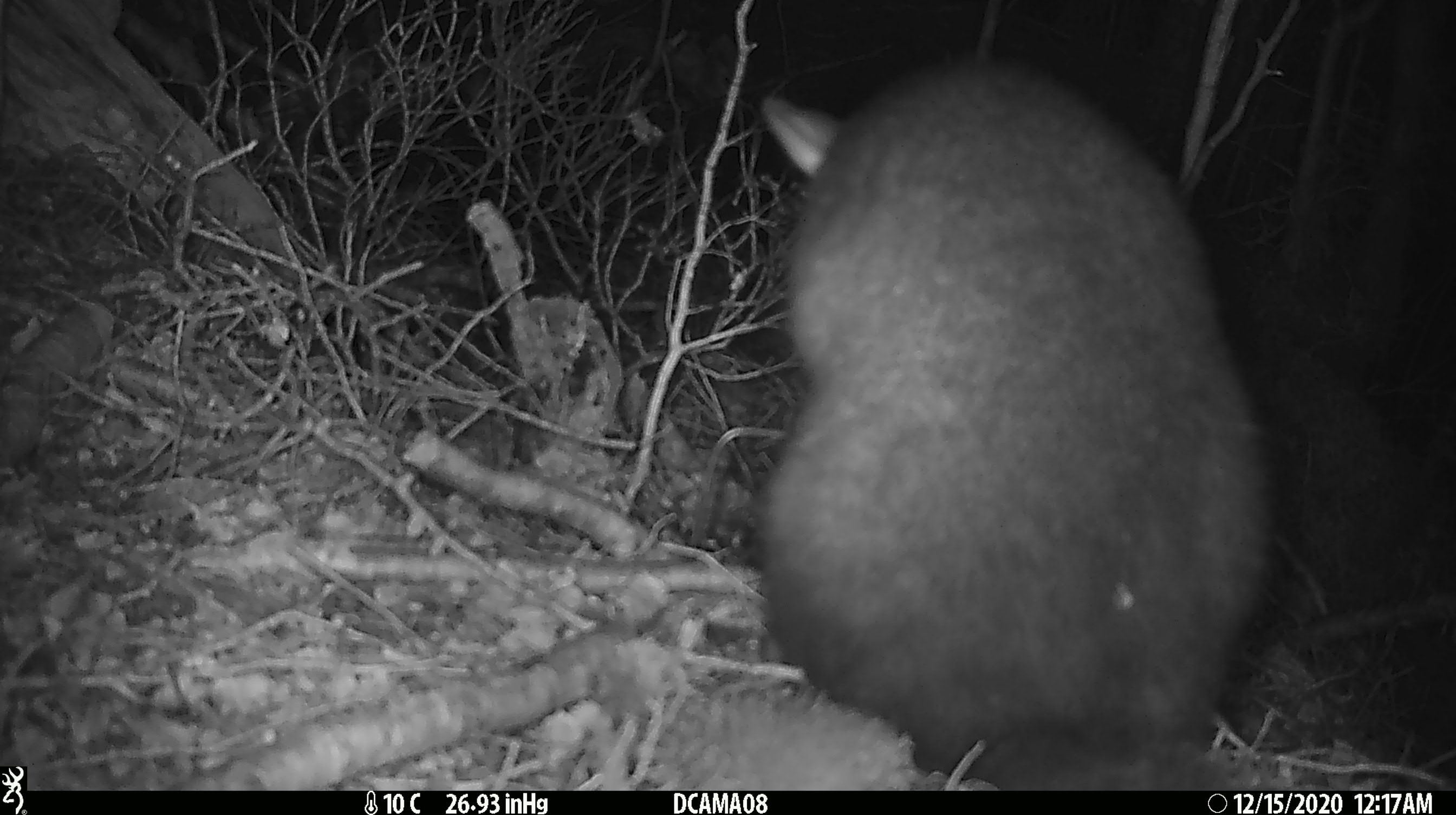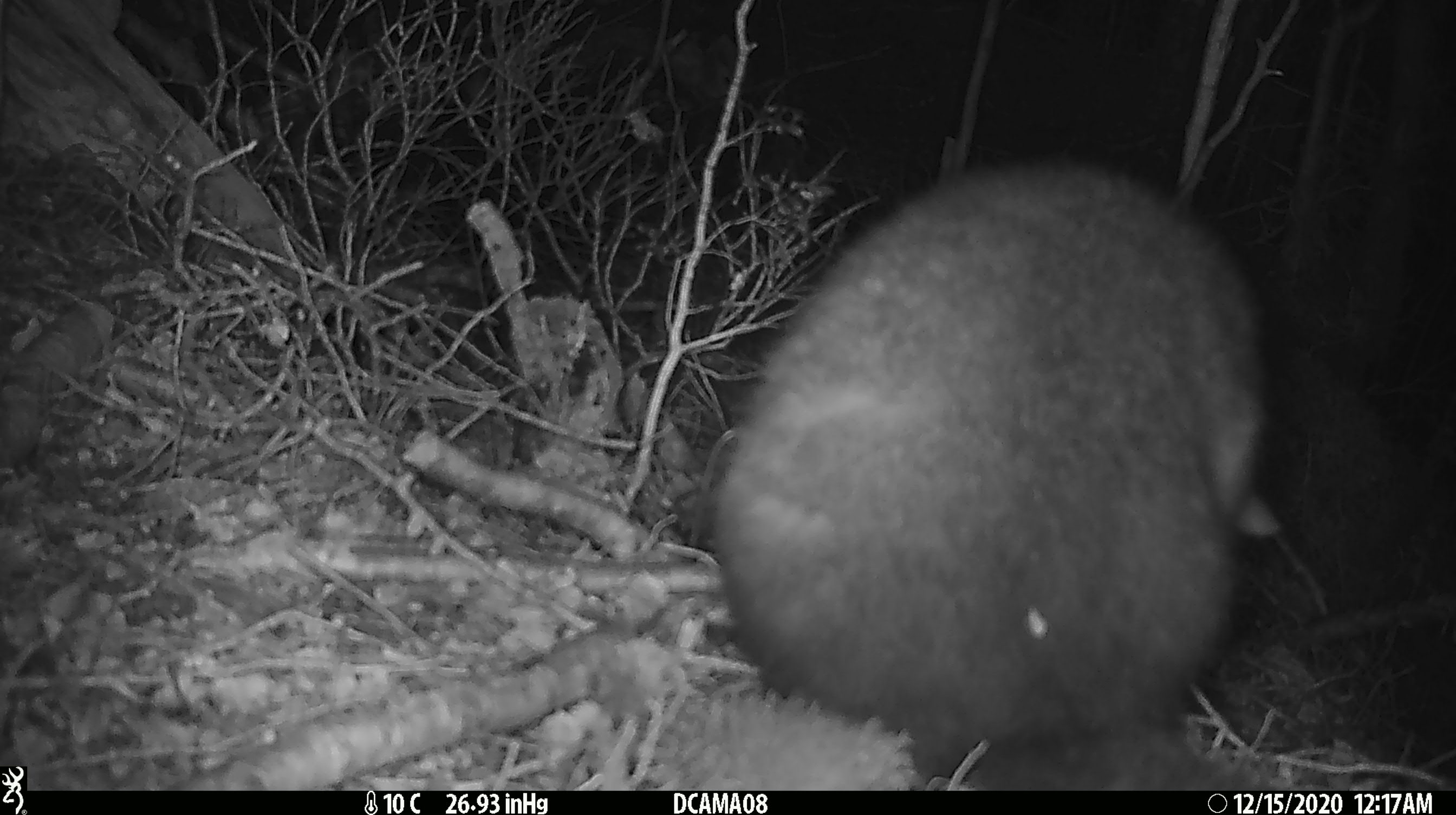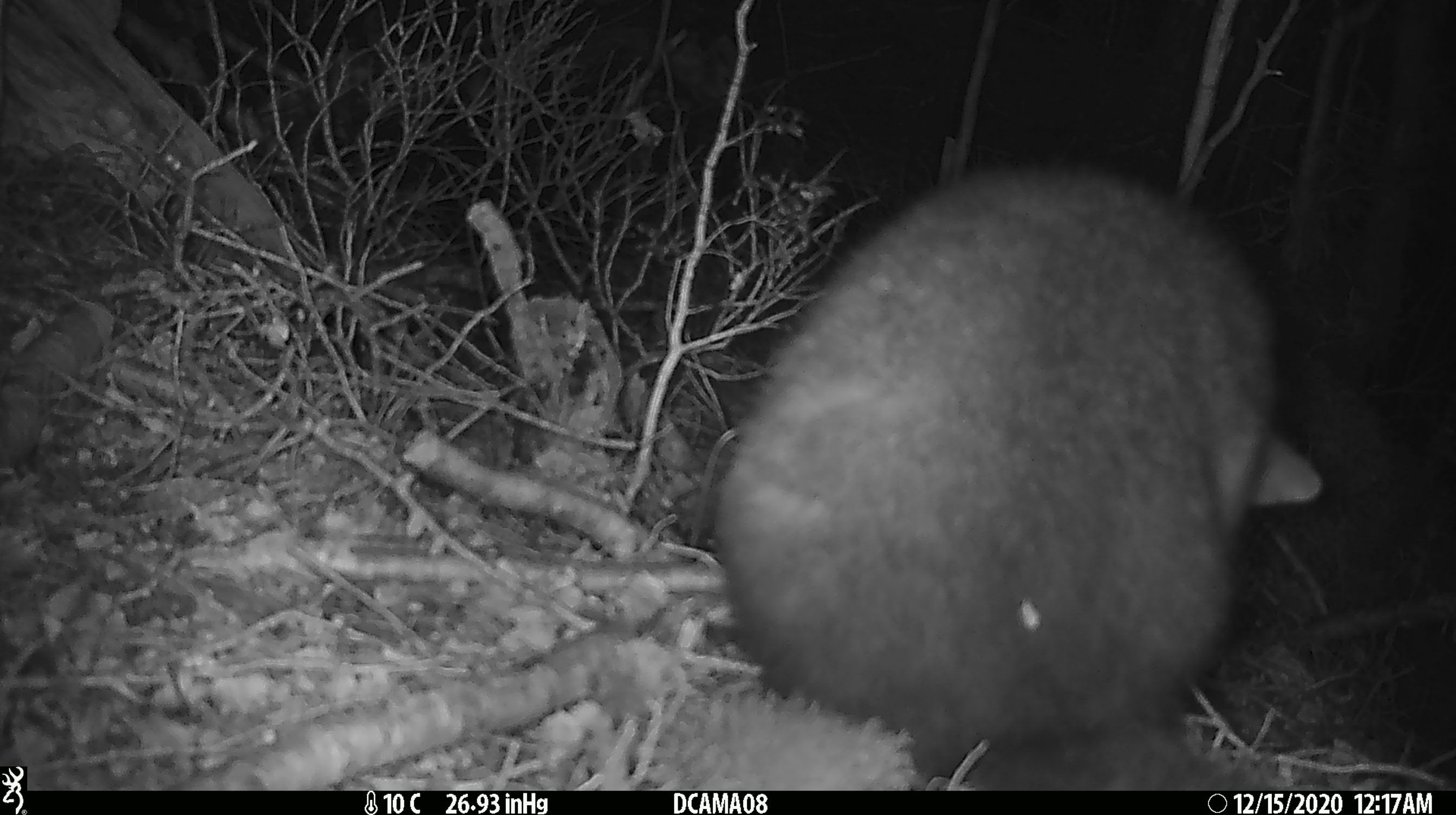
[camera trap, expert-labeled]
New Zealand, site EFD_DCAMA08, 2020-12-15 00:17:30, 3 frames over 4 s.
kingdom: Animalia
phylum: Chordata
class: Mammalia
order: Diprotodontia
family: Phalangeridae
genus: Trichosurus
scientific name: Trichosurus vulpecula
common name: common brushtail possum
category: possum